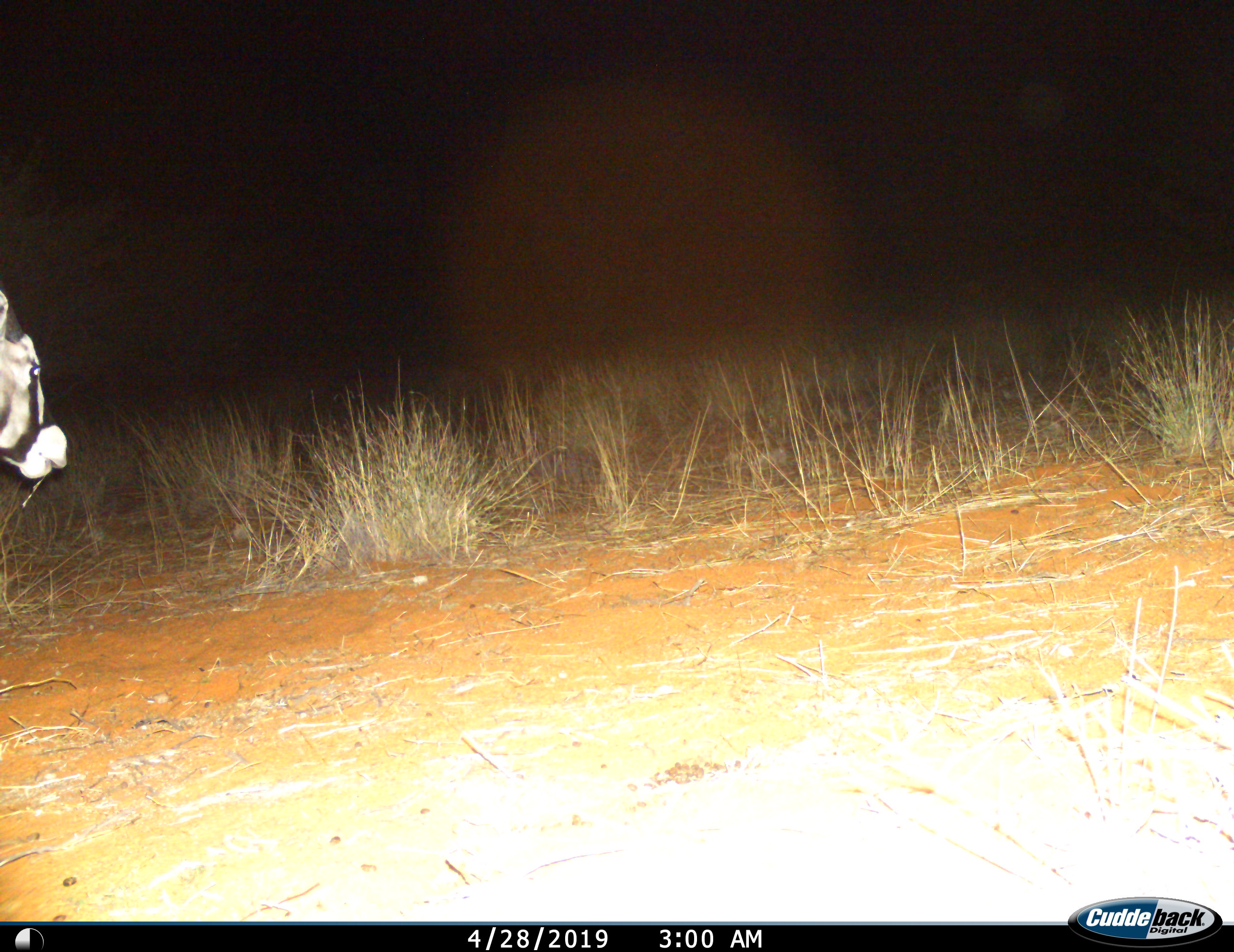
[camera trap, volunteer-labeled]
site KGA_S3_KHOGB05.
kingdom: Animalia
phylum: Chordata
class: Mammalia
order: Artiodactyla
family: Bovidae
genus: Oryx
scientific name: Oryx gazella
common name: gemsbok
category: oryx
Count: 1.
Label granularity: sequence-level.